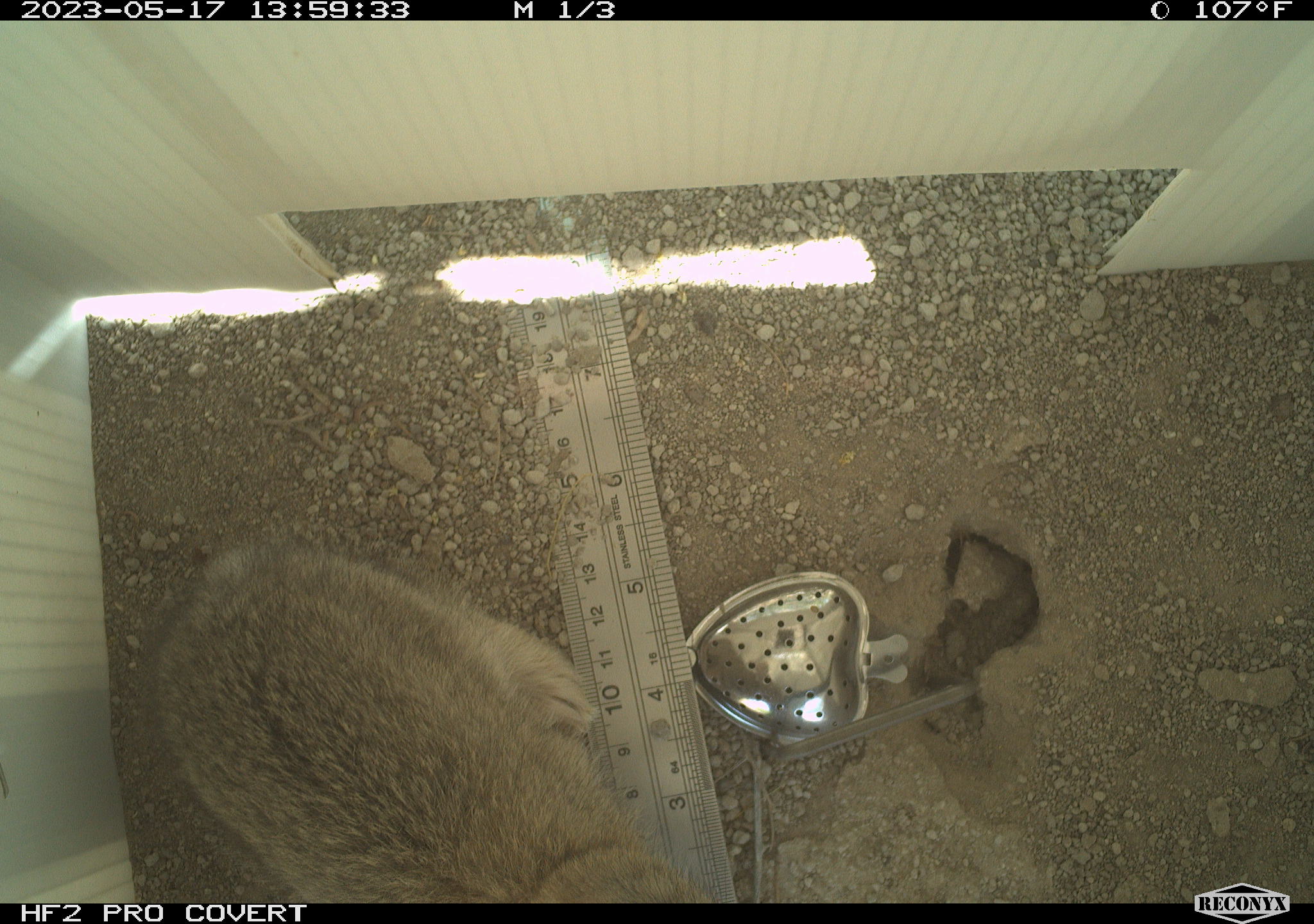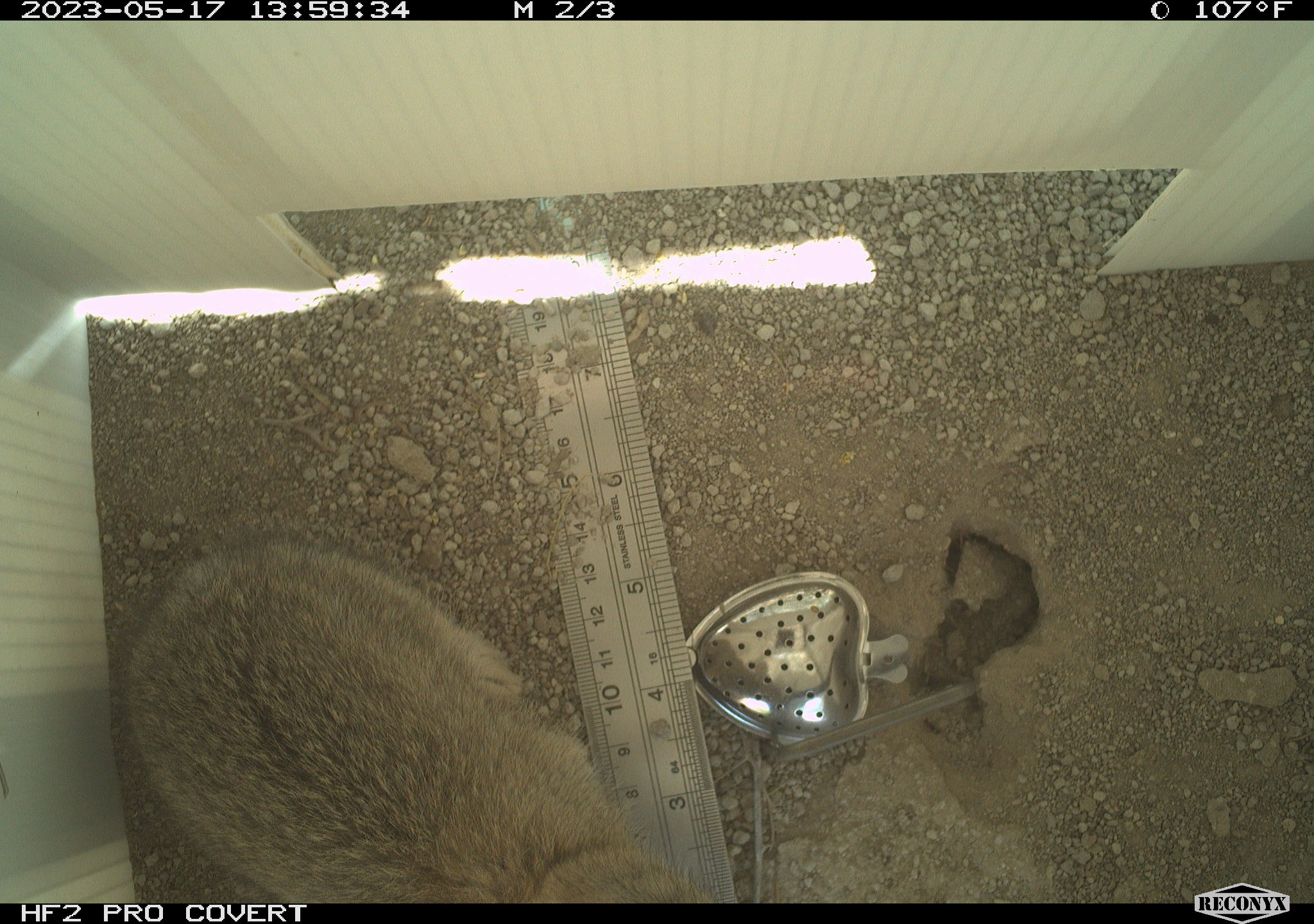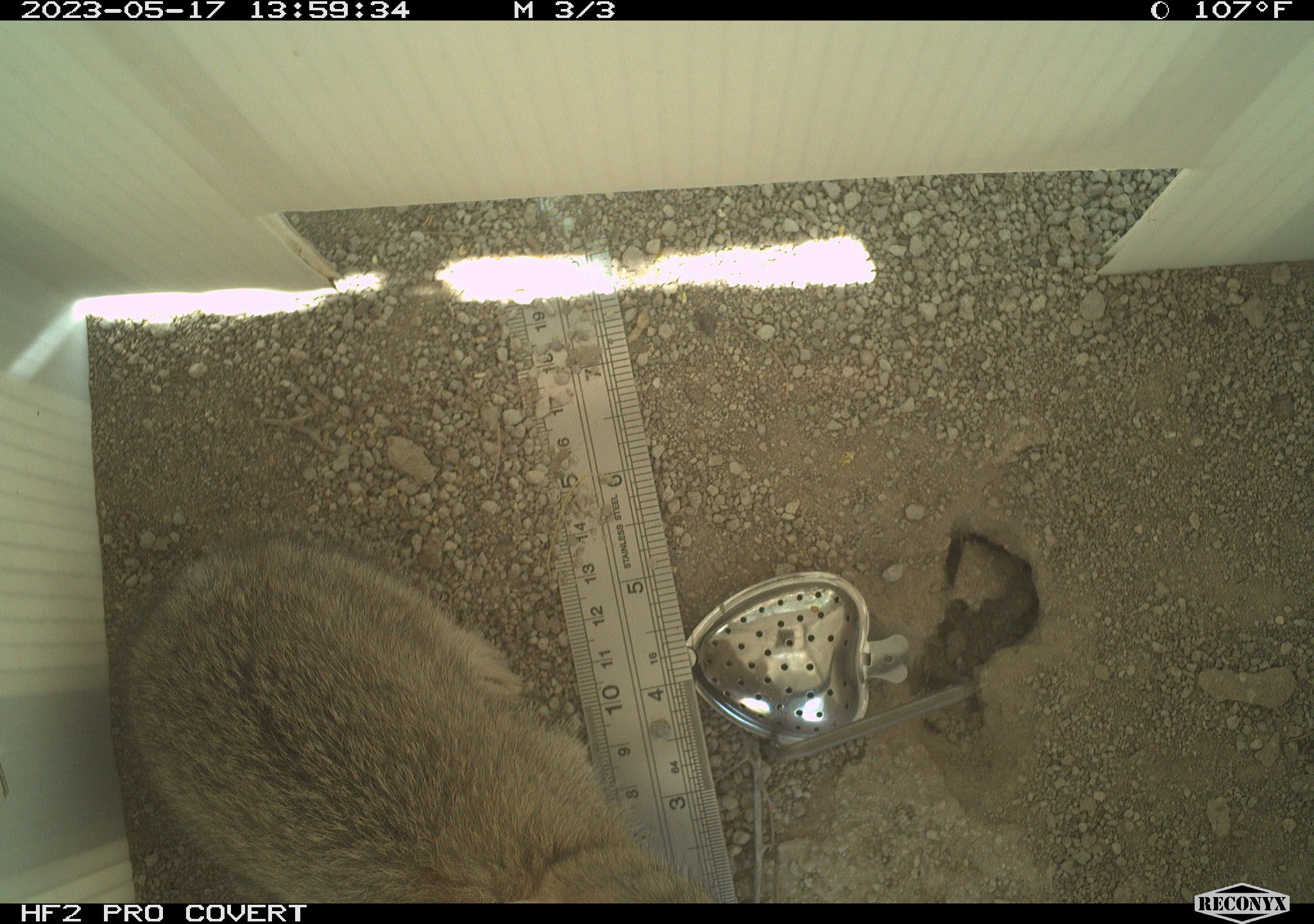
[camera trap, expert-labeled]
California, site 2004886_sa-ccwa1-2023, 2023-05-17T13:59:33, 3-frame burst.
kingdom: Animalia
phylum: Chordata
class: Mammalia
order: Lagomorpha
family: Leporidae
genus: Sylvilagus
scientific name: Sylvilagus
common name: cottontail rabbits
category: sylvilagus species